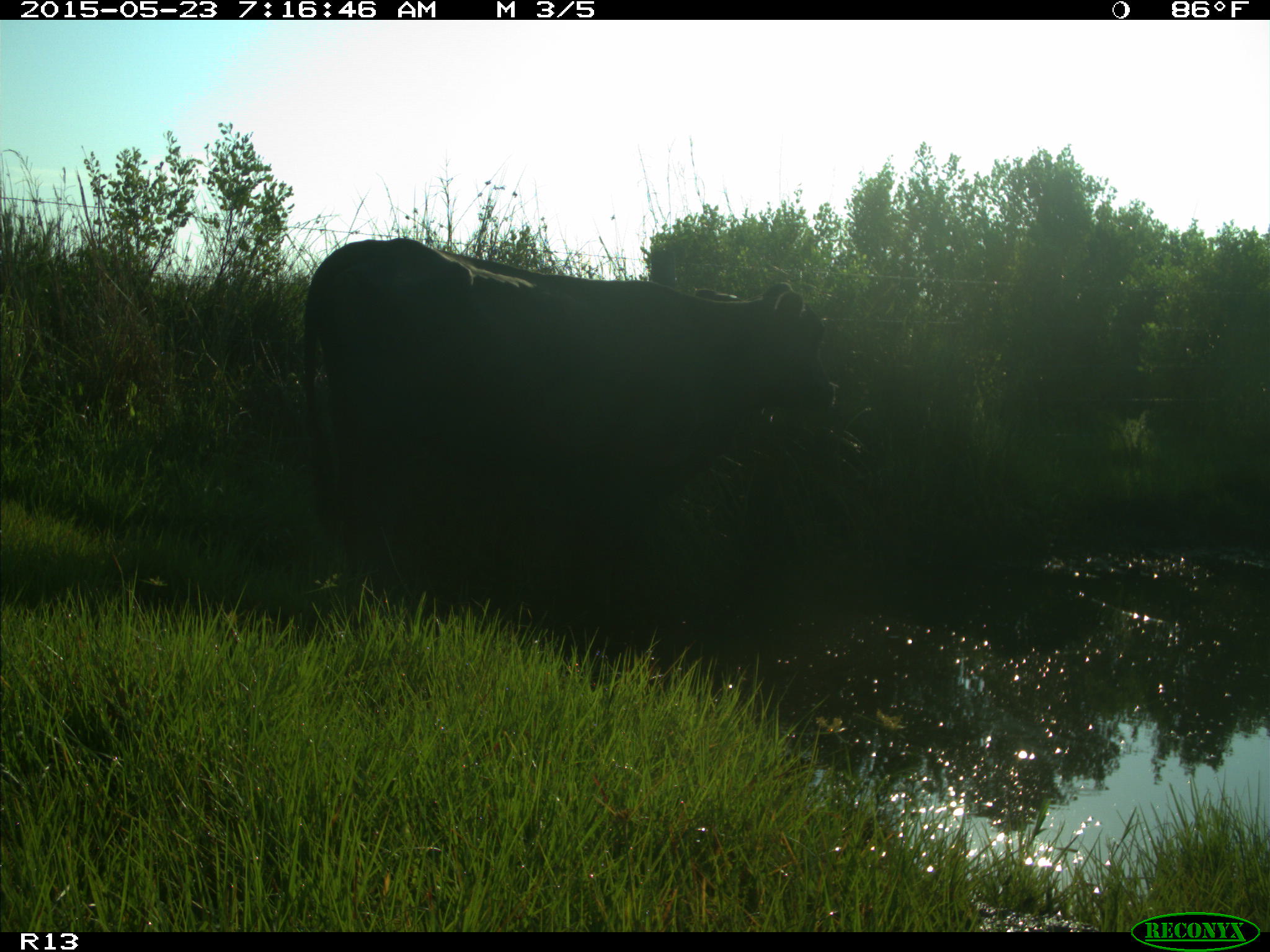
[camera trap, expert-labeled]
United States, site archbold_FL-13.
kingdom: Animalia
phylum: Chordata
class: Mammalia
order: Artiodactyla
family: Bovidae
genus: Bos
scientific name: Bos taurus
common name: domestic cow